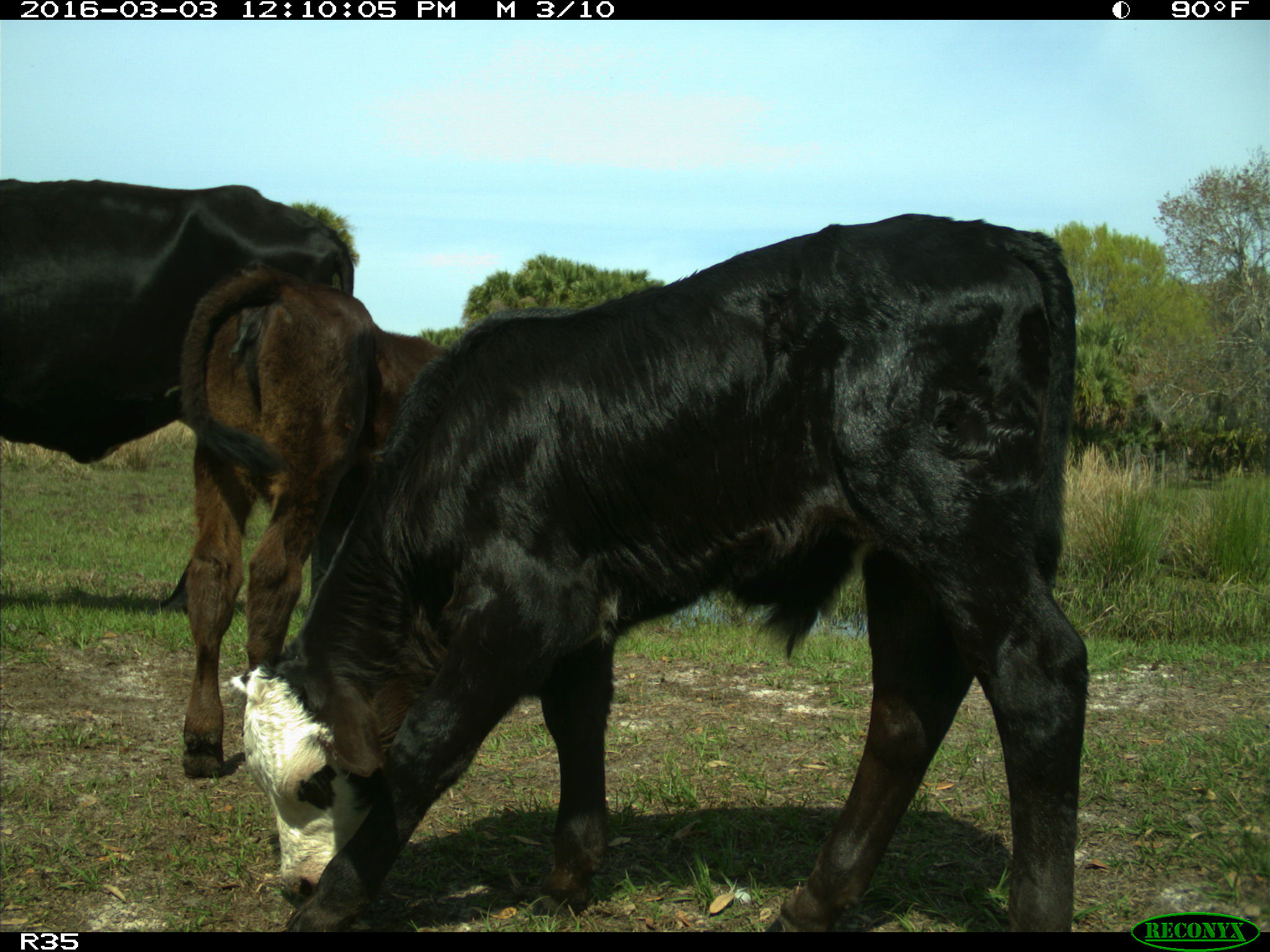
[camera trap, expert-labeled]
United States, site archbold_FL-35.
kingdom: Animalia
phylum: Chordata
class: Mammalia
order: Artiodactyla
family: Bovidae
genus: Bos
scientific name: Bos taurus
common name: domestic cow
Bos taurus (domestic cow).